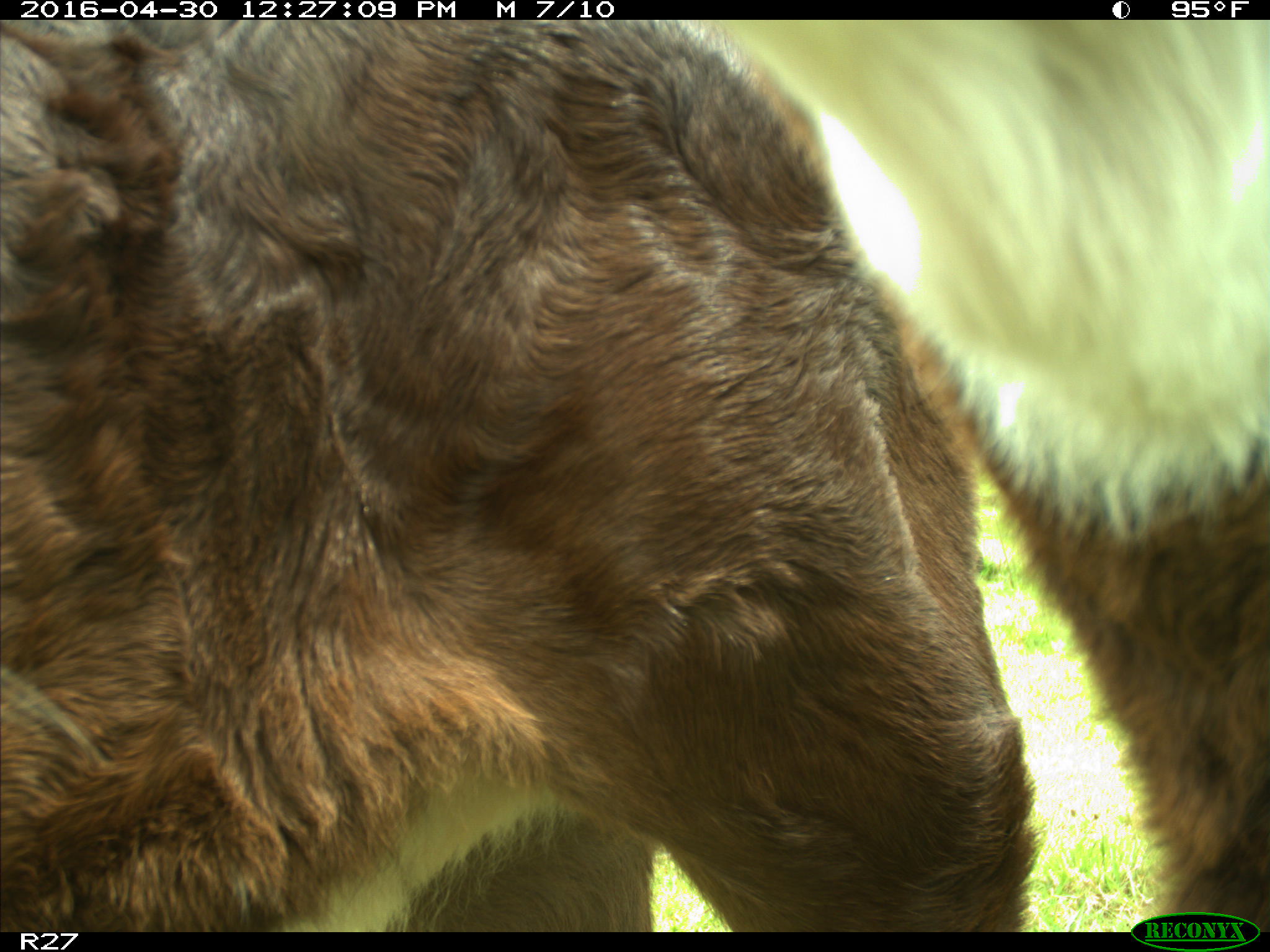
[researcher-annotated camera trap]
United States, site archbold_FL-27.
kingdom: Animalia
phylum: Chordata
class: Mammalia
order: Artiodactyla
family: Bovidae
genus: Bos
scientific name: Bos taurus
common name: domestic cow